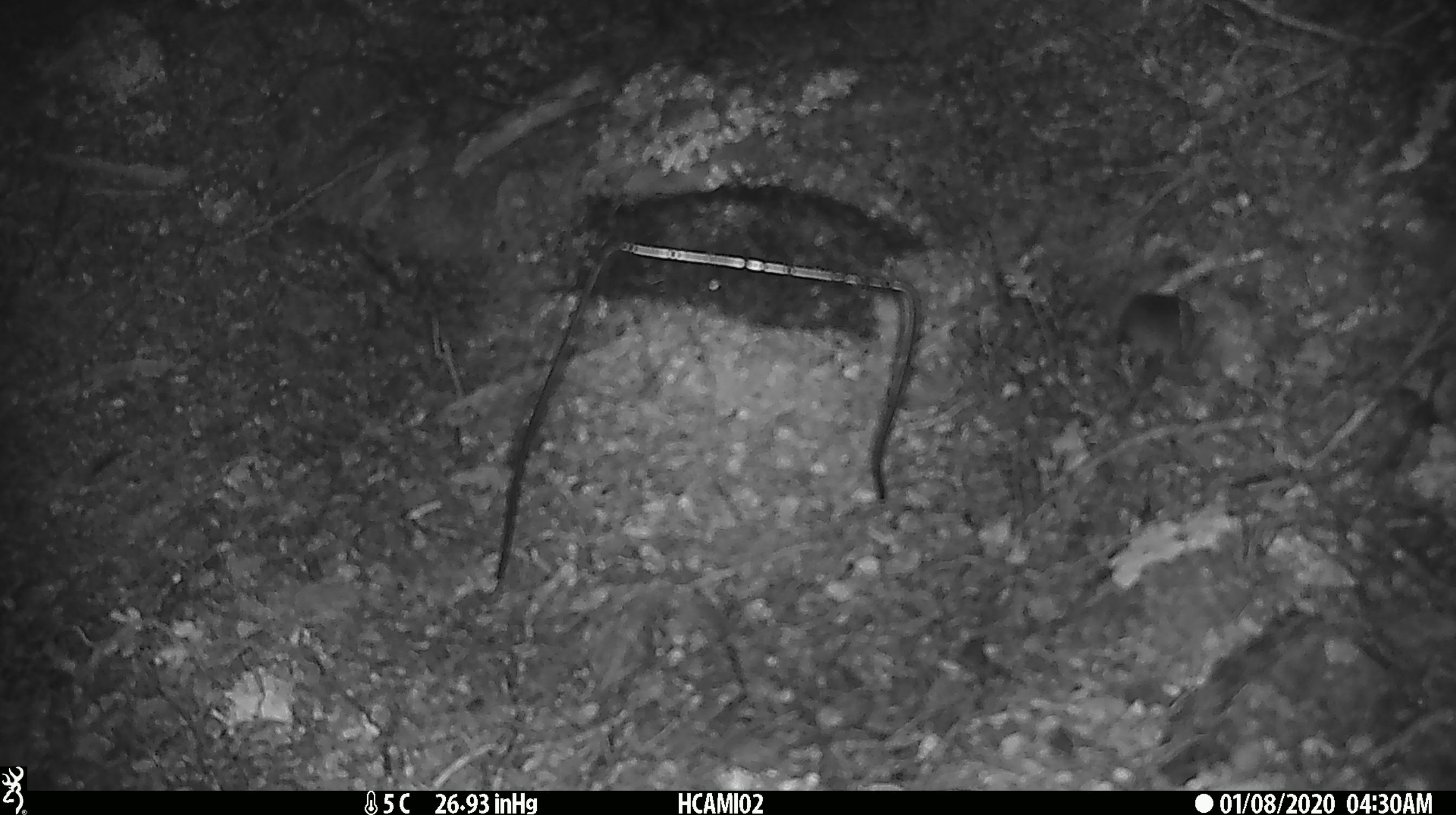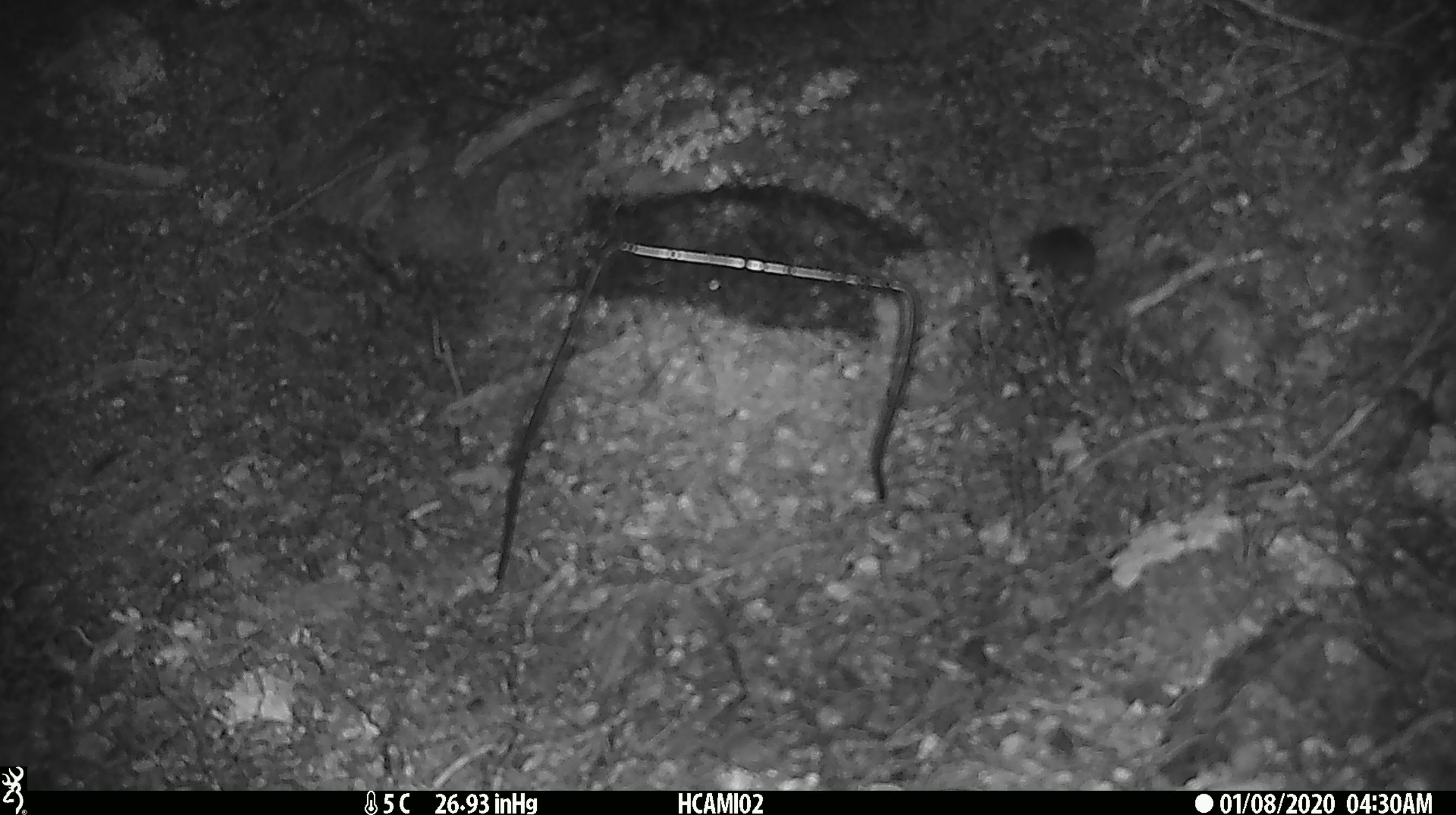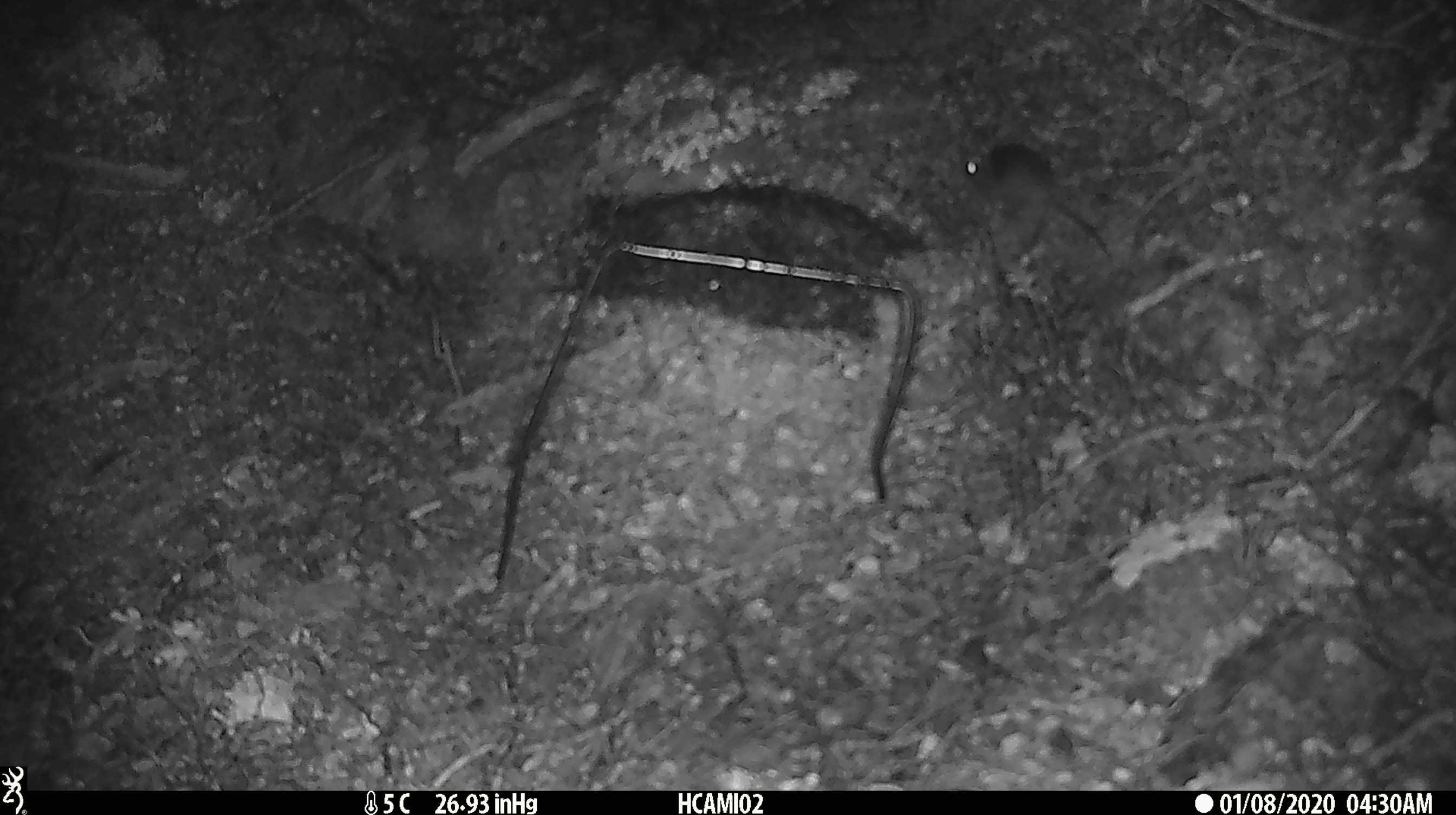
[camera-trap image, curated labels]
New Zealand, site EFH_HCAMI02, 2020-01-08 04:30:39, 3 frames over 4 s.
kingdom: Animalia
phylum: Chordata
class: Mammalia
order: Rodentia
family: Muridae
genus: Mus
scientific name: Mus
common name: mouse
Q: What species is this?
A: Mouse (Mus).